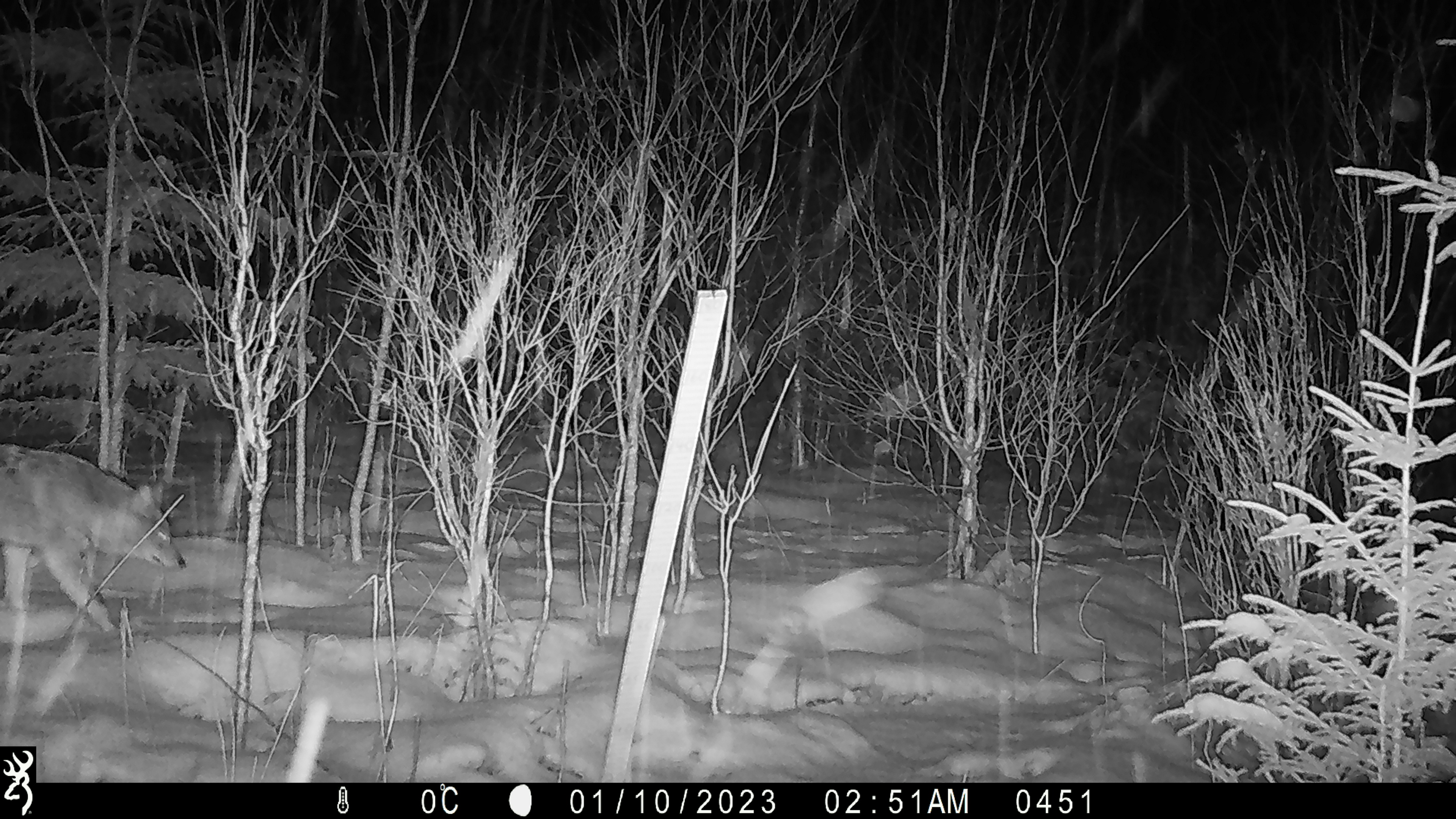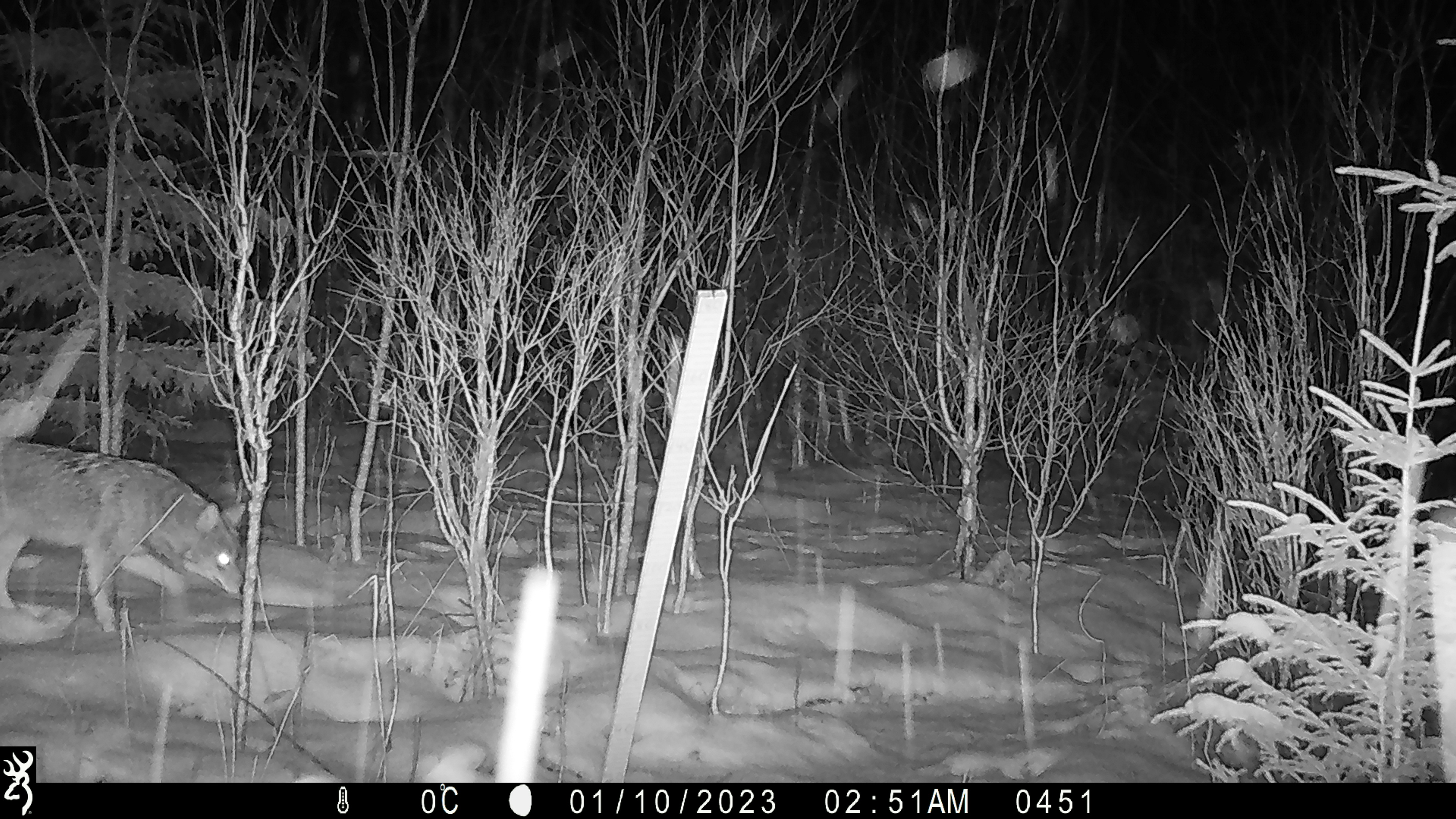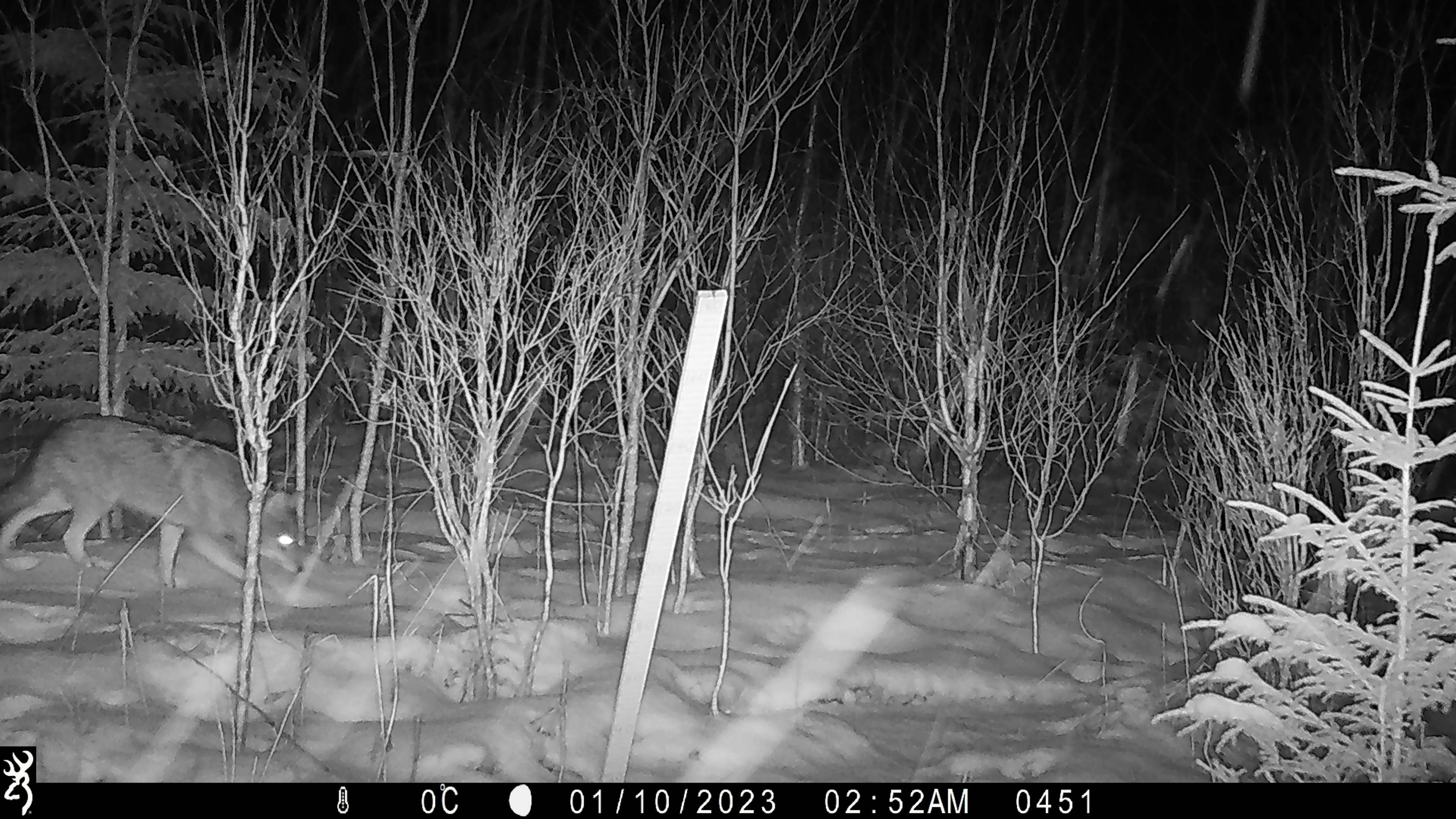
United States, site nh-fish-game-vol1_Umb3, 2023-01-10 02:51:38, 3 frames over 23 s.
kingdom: Animalia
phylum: Chordata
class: Mammalia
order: Carnivora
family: Canidae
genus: Canis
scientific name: Canis latrans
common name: coyote